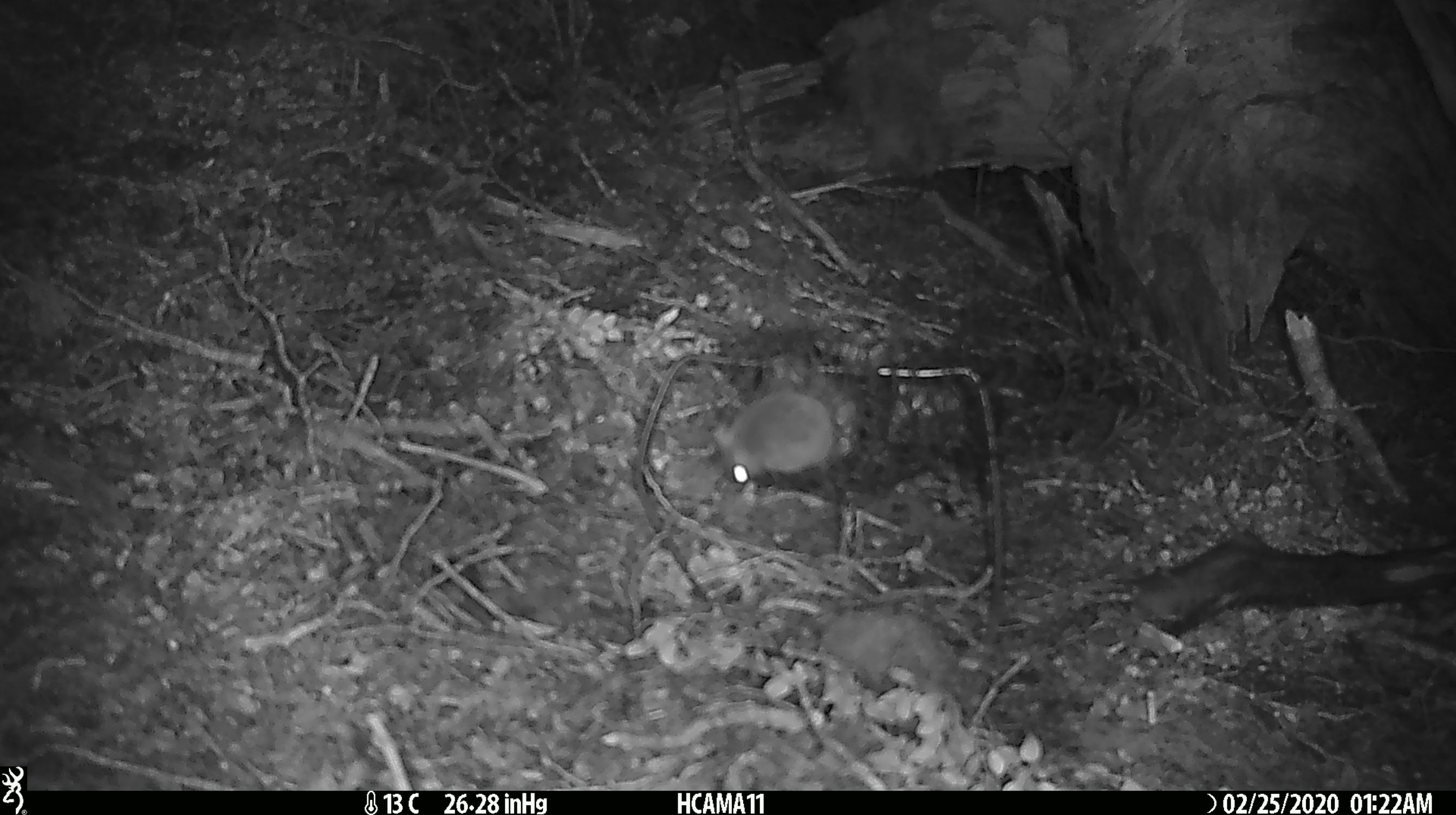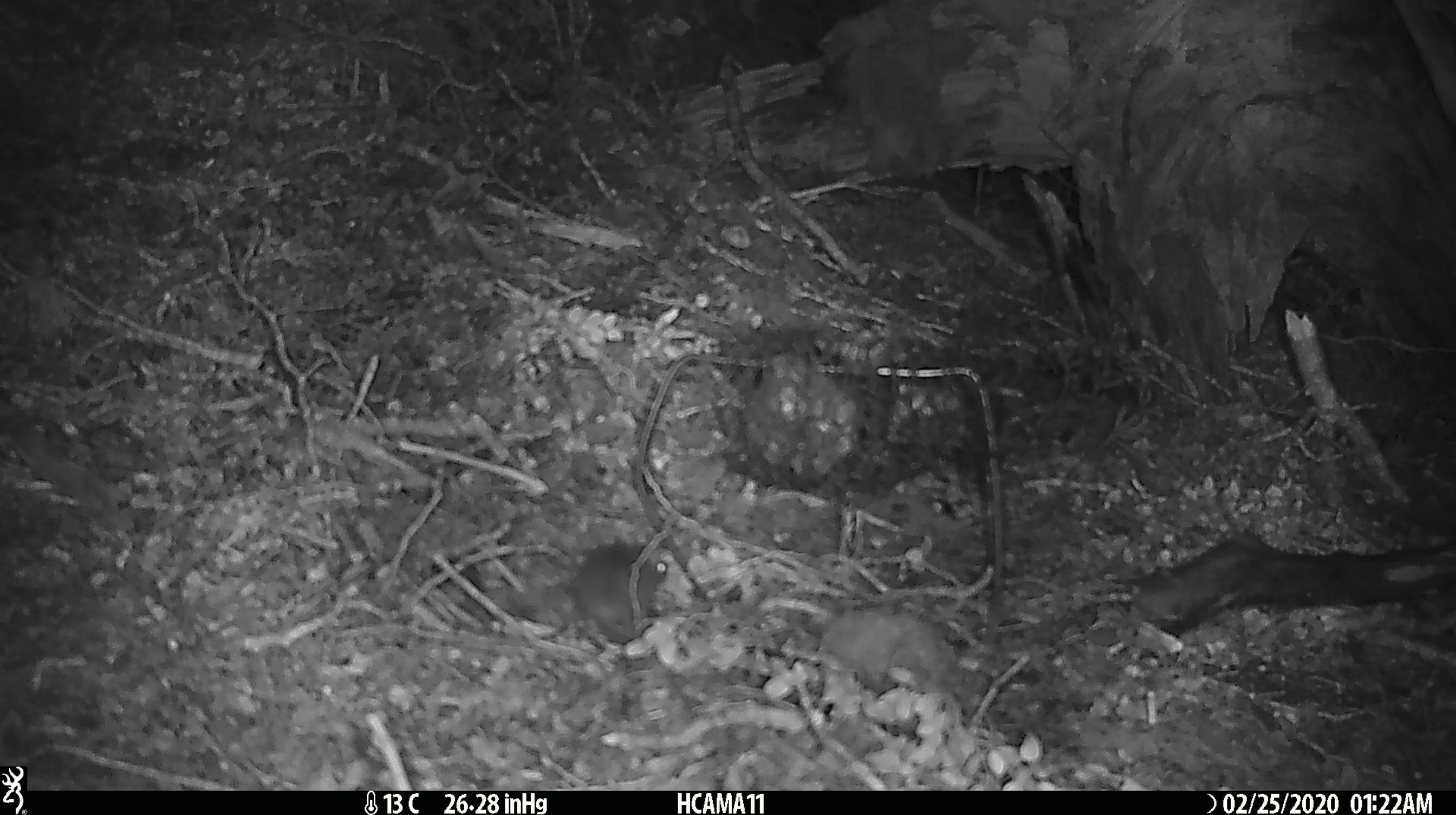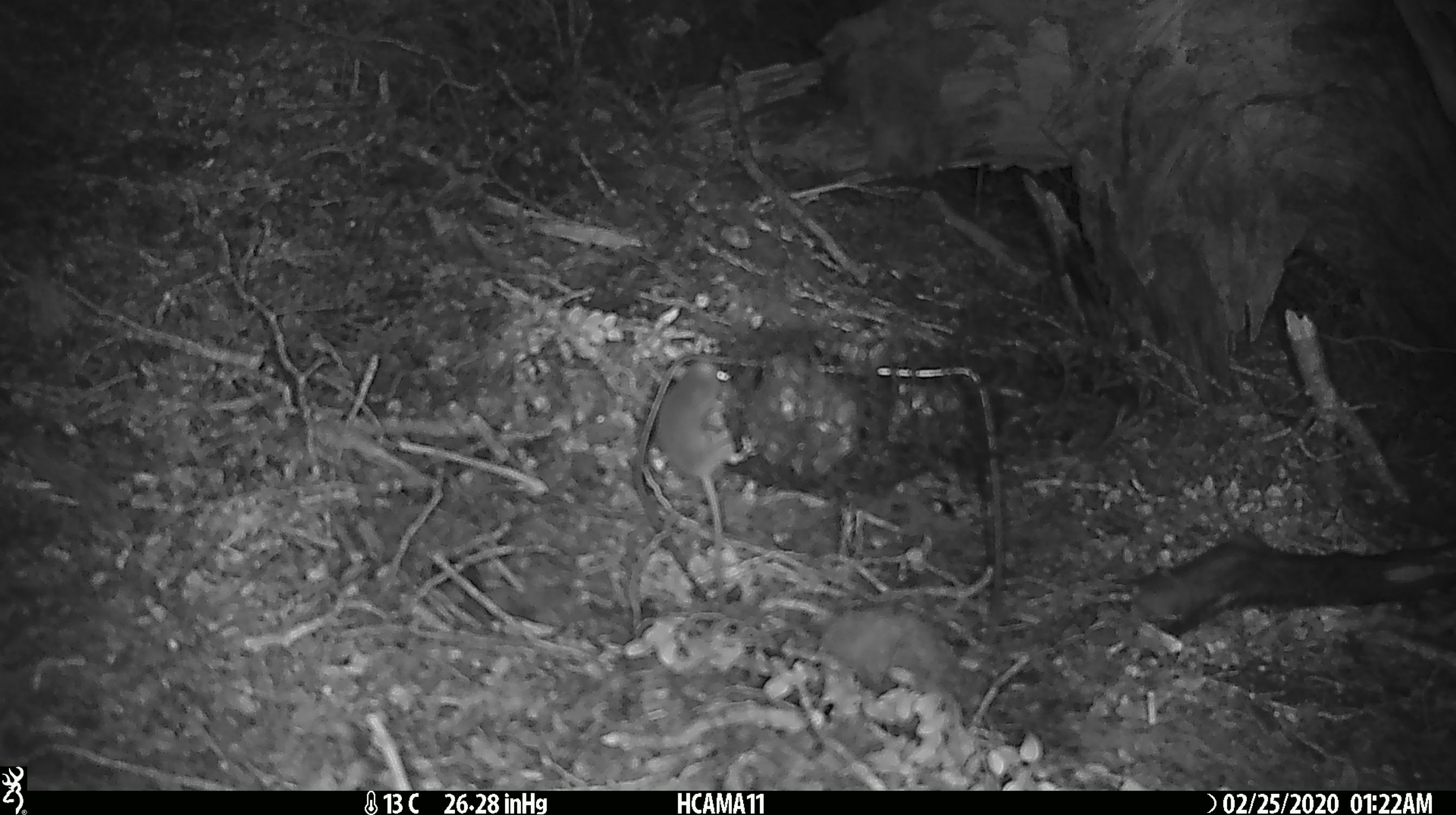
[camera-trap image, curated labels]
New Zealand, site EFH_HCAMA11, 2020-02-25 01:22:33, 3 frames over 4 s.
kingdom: Animalia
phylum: Chordata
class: Mammalia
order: Rodentia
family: Muridae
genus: Mus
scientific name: Mus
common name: mouse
Mouse (Mus).